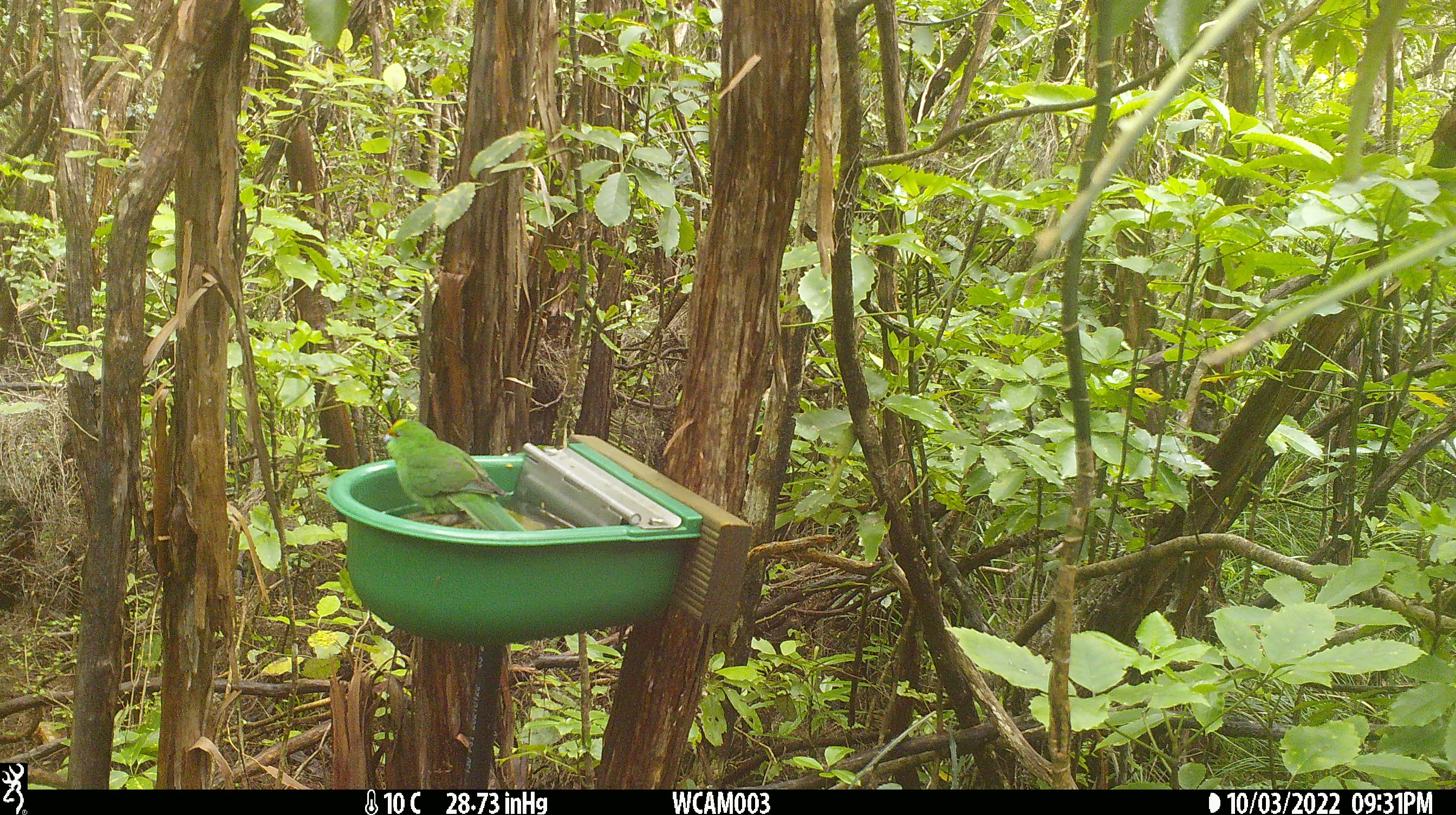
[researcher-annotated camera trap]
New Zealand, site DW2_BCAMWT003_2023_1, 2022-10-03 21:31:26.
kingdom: Animalia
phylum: Chordata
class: Aves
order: Psittaciformes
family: Psittaculidae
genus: Cyanoramphus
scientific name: Cyanoramphus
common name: parakeet